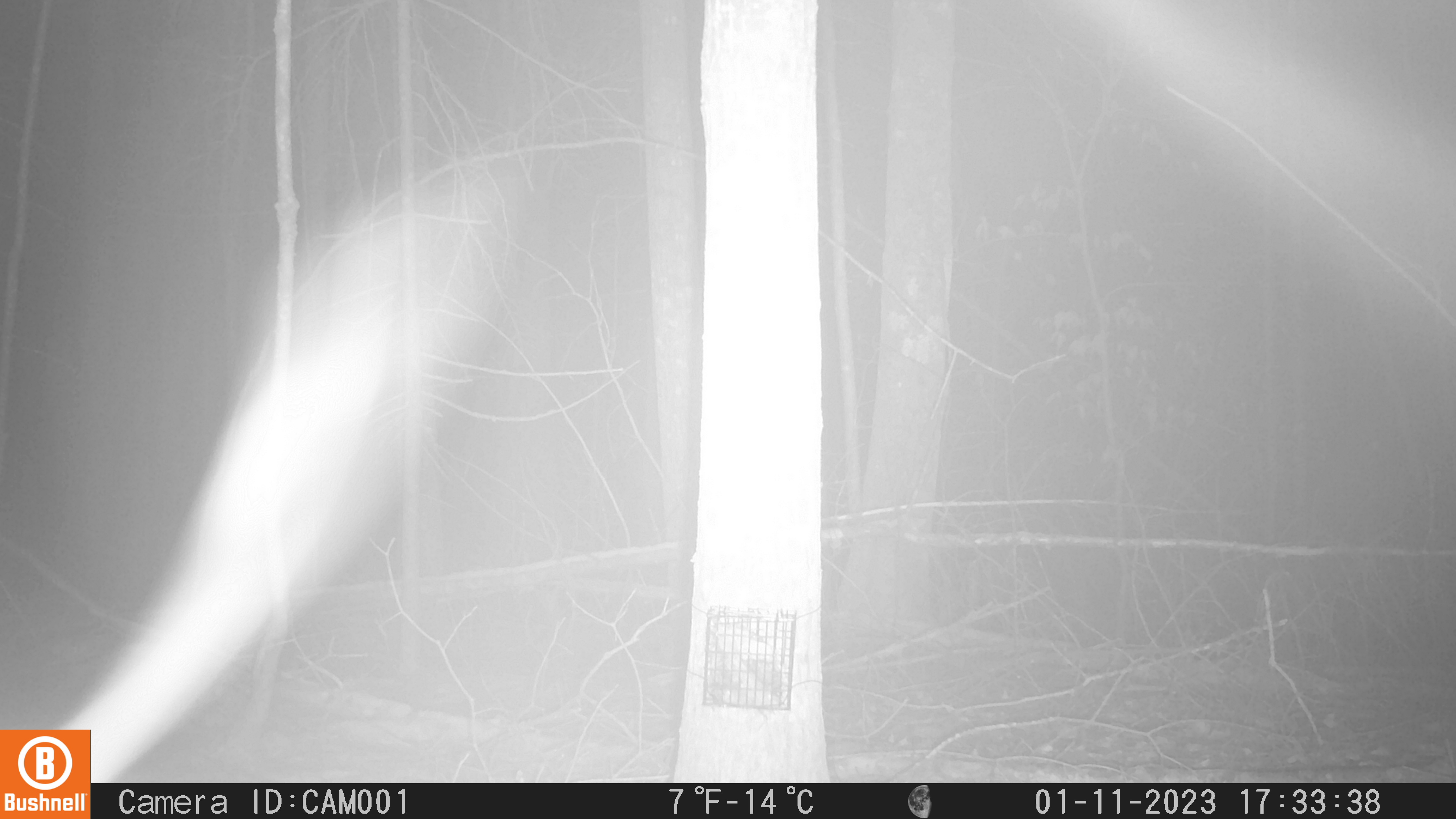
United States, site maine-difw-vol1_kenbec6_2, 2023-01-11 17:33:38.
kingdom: Animalia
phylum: Chordata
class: Mammalia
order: Carnivora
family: Mustelidae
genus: Pekania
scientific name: Pekania pennanti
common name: fisher